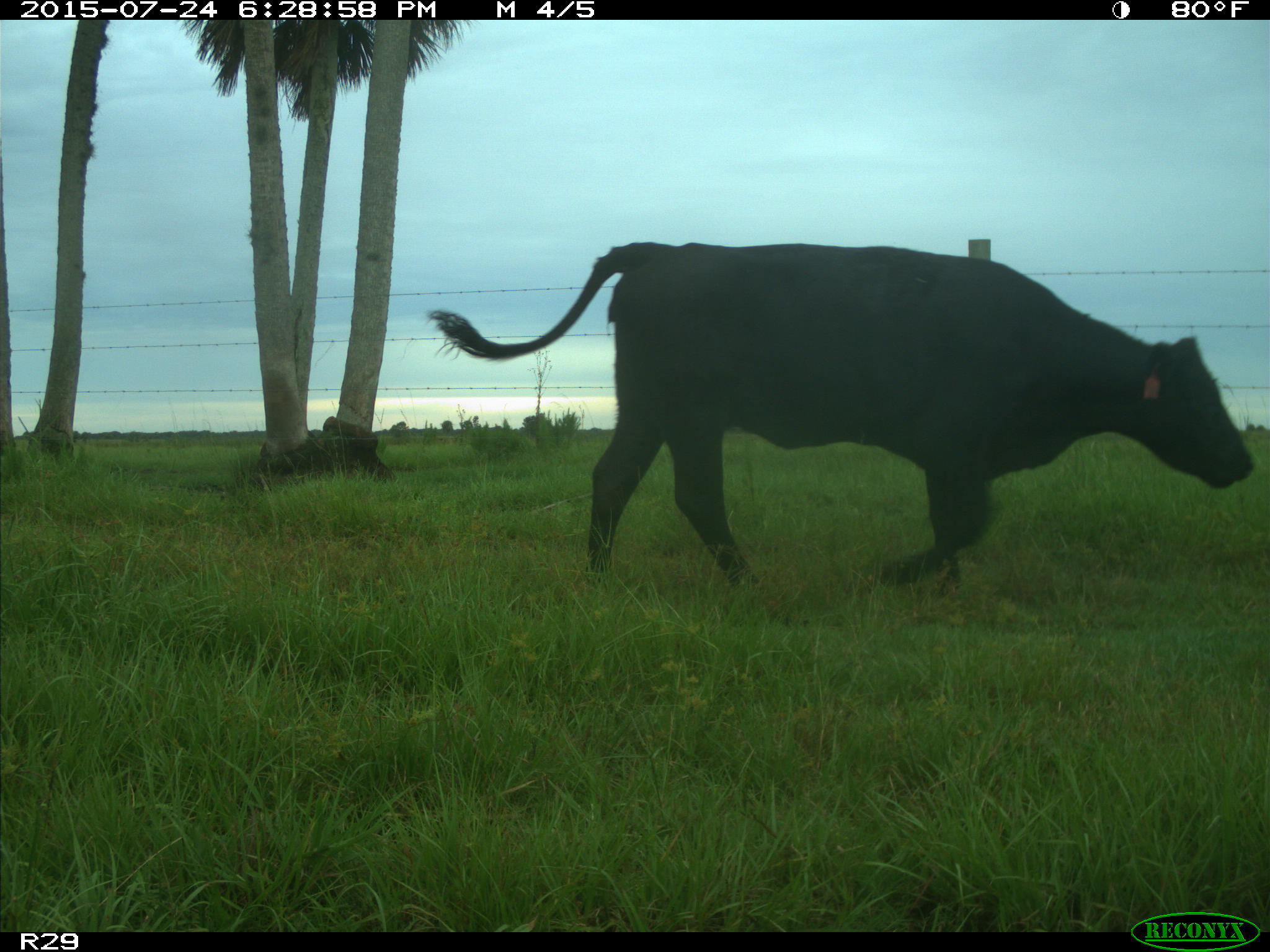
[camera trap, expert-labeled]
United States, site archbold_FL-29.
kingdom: Animalia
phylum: Chordata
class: Mammalia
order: Artiodactyla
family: Bovidae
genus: Bos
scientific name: Bos taurus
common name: domestic cow